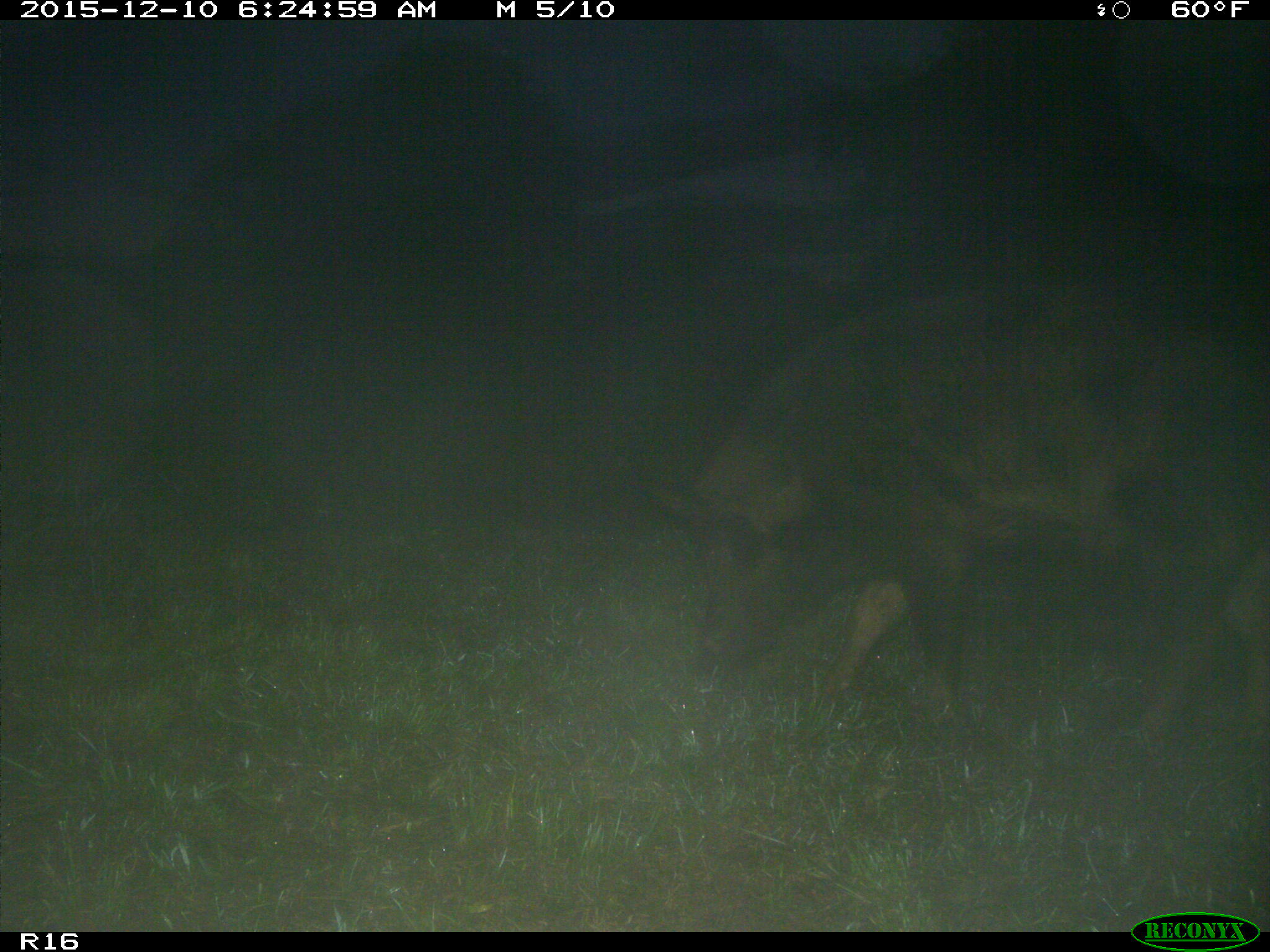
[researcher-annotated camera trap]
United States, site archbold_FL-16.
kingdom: Animalia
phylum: Chordata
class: Mammalia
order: Artiodactyla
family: Suidae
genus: Sus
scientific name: Sus scrofa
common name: wild boar